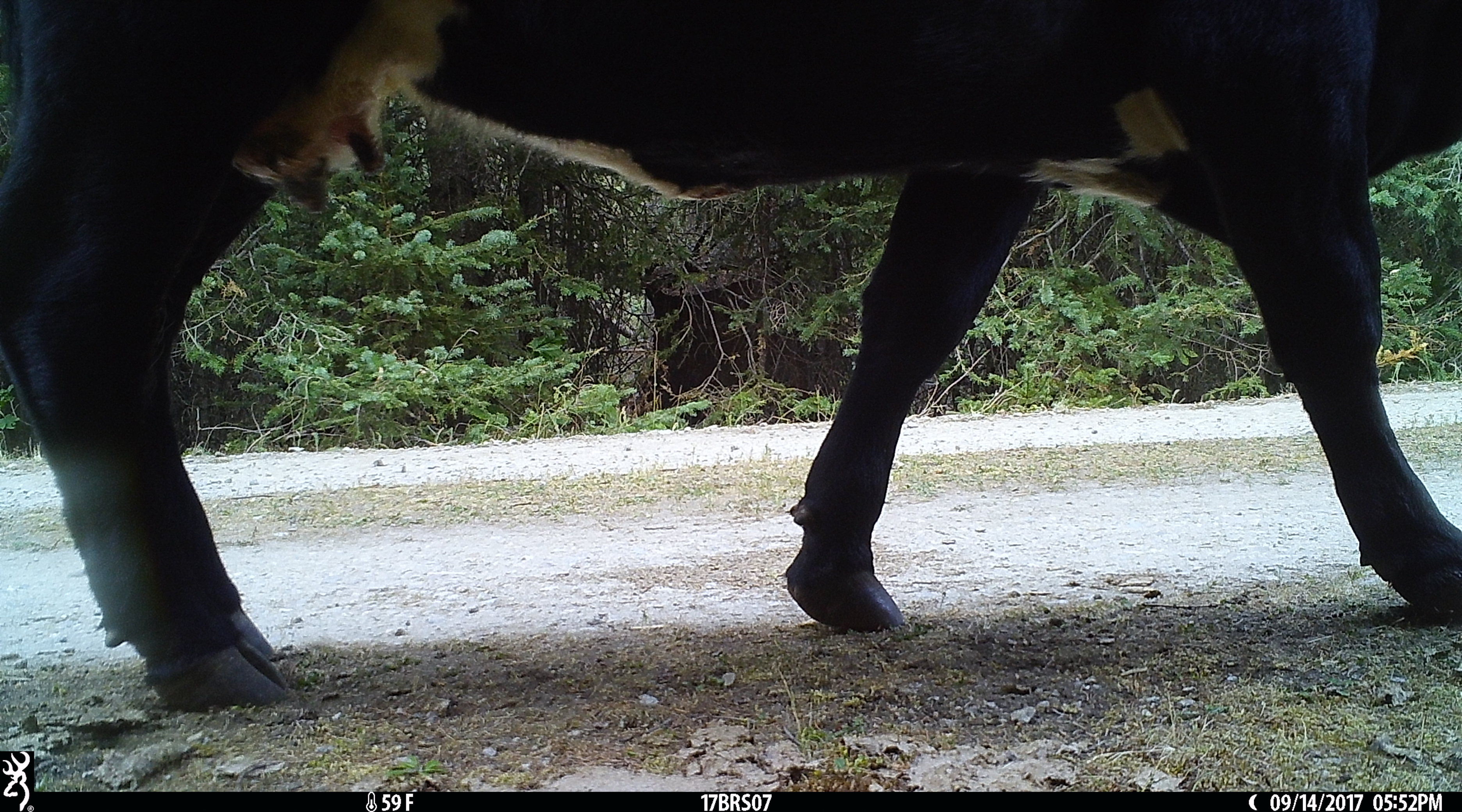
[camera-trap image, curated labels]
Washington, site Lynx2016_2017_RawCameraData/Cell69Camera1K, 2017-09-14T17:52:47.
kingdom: Animalia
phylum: Chordata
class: Mammalia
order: Artiodactyla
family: Bovidae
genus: Bos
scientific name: Bos taurus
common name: domestic cattle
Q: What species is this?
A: Domestic cattle (Bos taurus).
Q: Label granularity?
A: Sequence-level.